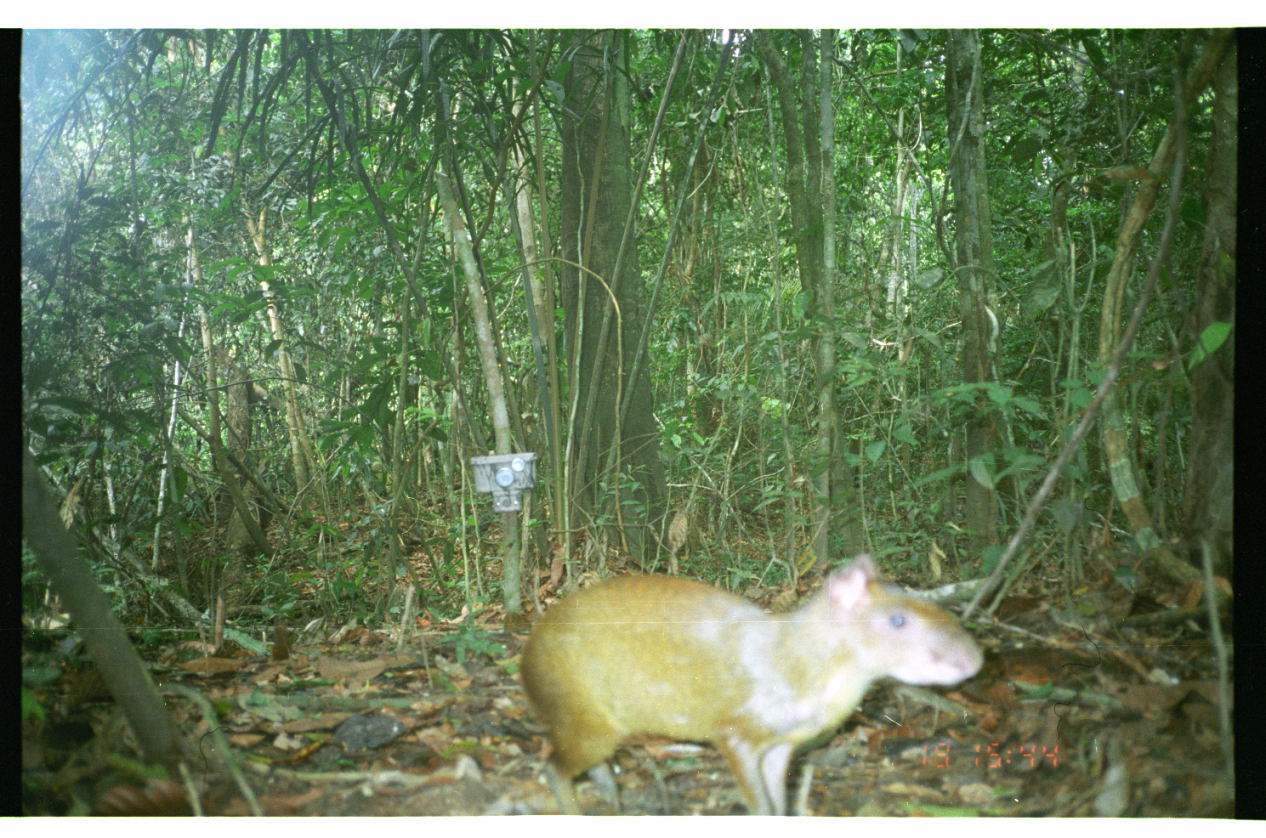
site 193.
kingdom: Animalia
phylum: Chordata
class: Mammalia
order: Rodentia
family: Dasyproctidae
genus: Dasyprocta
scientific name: Dasyprocta punctata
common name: central american agouti